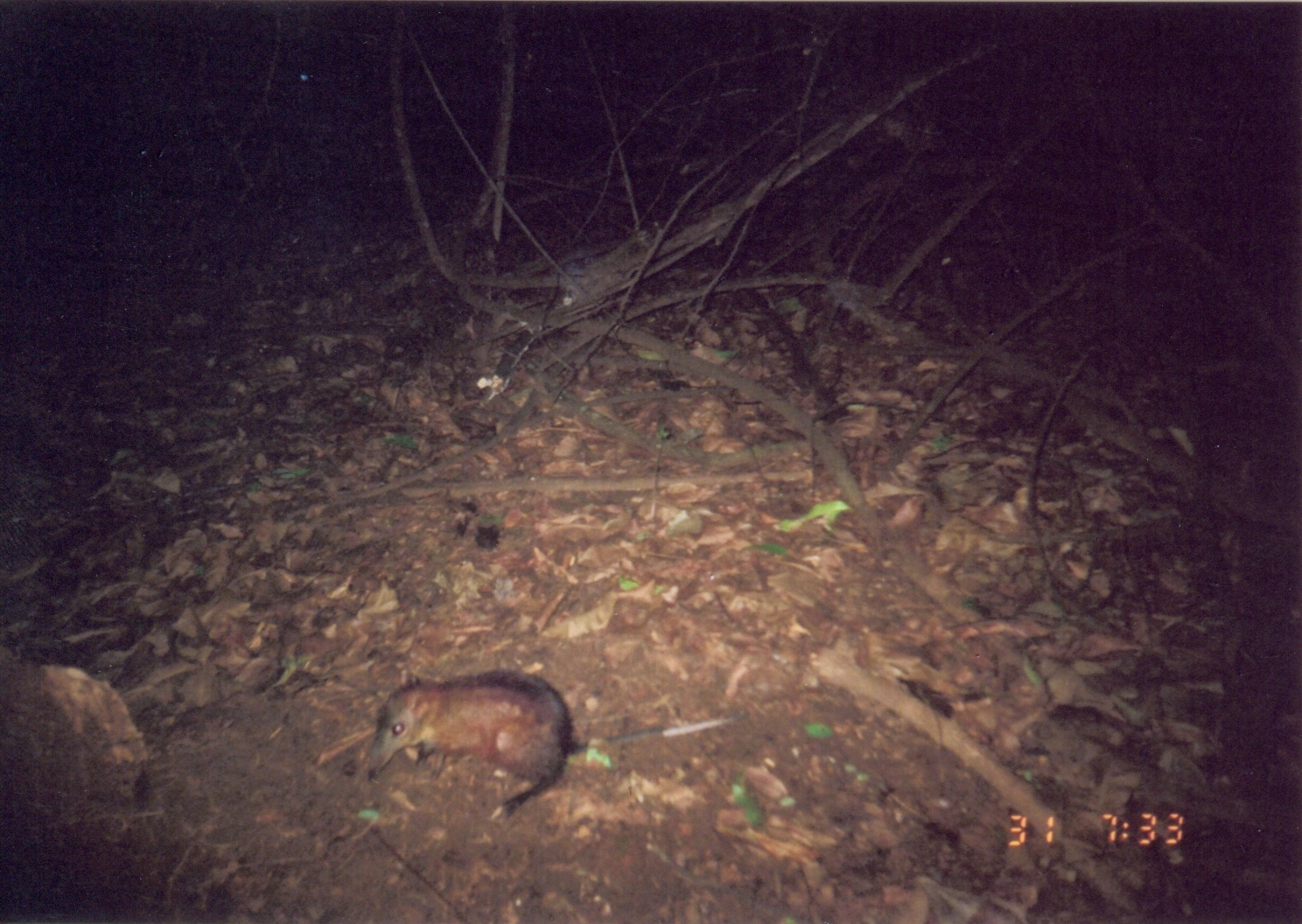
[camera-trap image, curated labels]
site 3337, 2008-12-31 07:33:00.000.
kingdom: Animalia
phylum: Chordata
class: Mammalia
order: Macroscelidea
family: Macroscelididae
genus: Rhynchocyon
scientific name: Rhynchocyon udzungwensis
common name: grey-faced sengi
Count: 1.